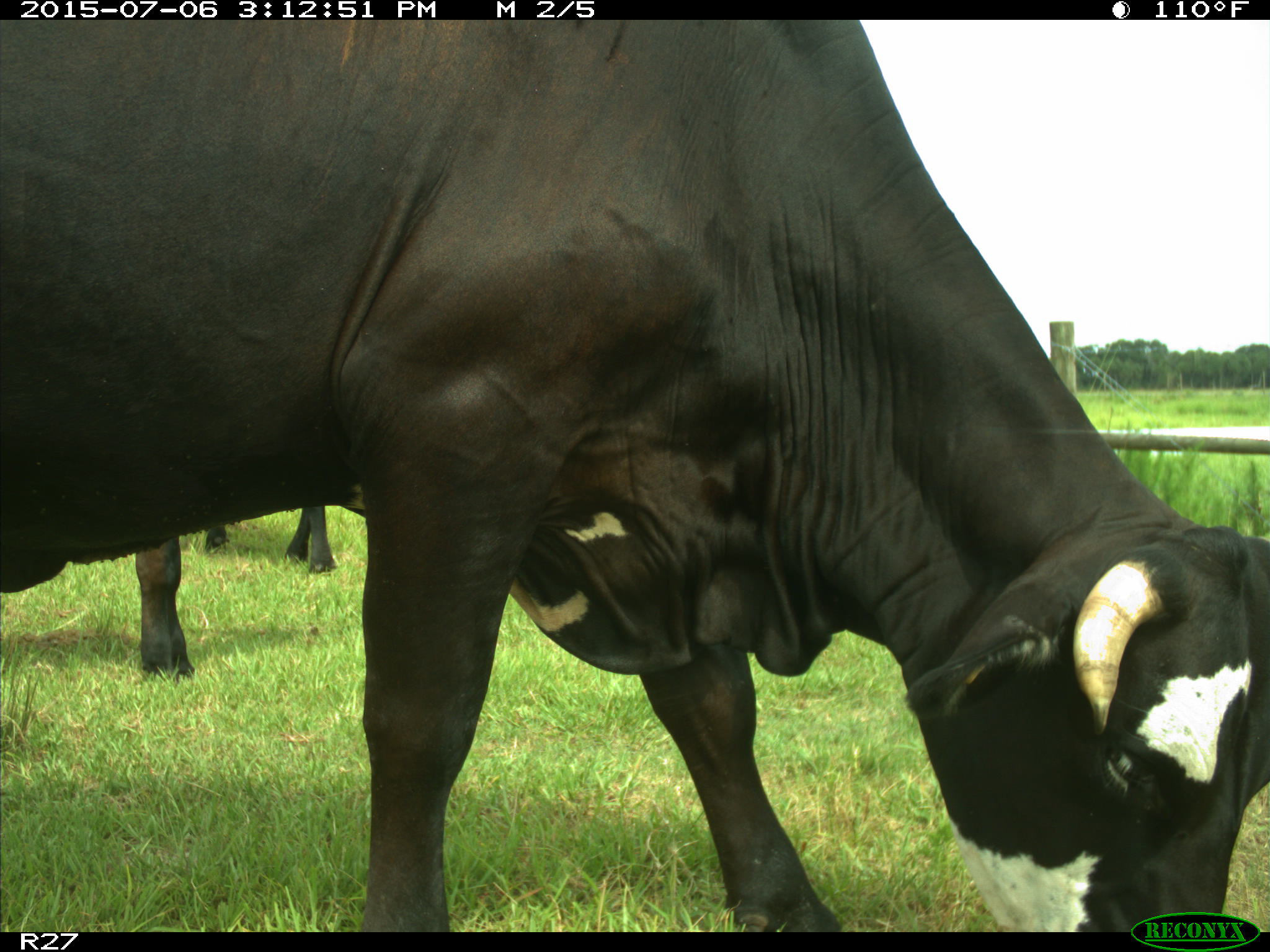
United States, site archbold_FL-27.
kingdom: Animalia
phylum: Chordata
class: Mammalia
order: Artiodactyla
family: Bovidae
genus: Bos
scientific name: Bos taurus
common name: domestic cow